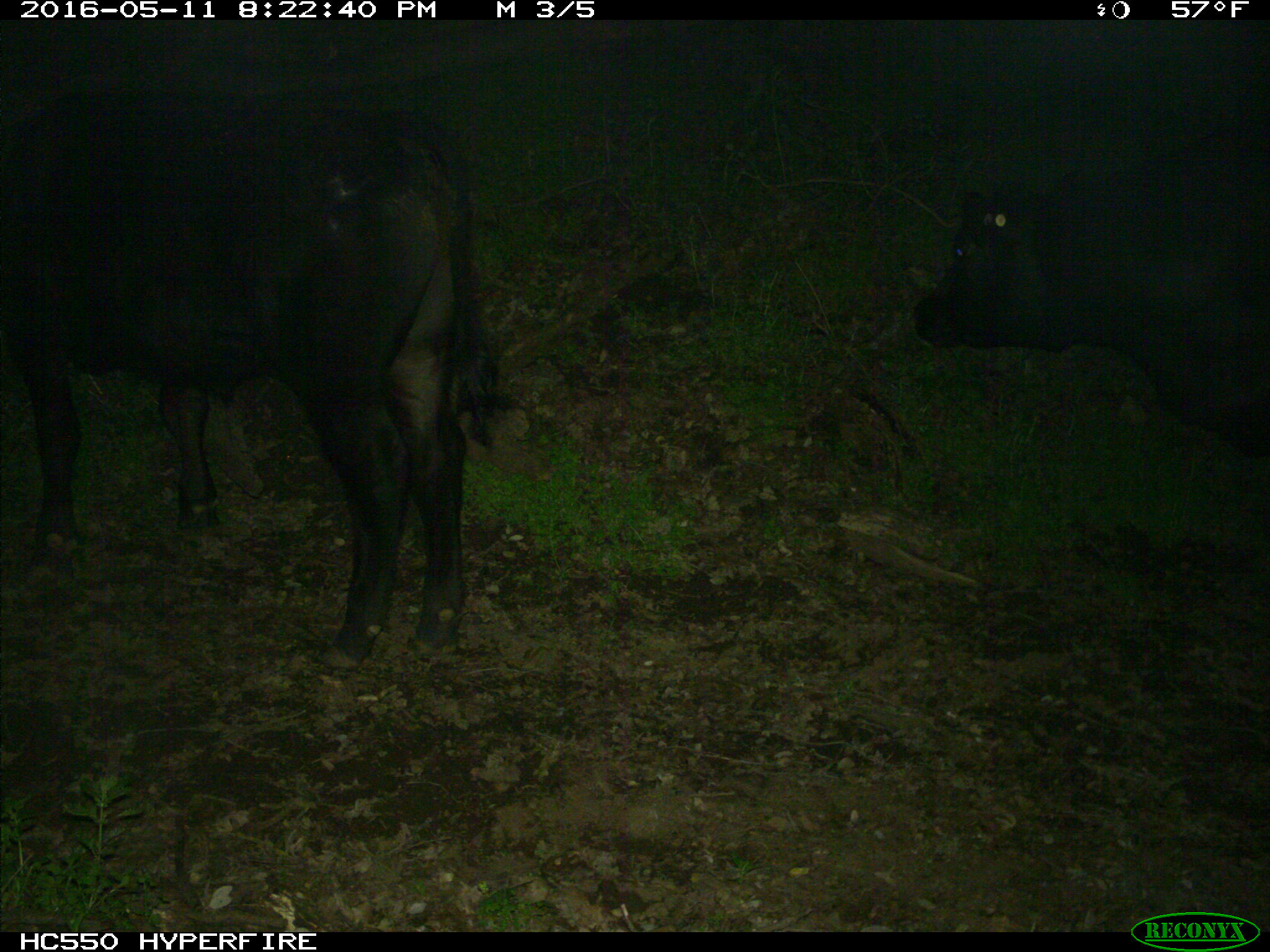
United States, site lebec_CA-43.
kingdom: Animalia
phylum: Chordata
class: Mammalia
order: Artiodactyla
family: Bovidae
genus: Bos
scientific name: Bos taurus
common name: domestic cow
Bos taurus (domestic cow).